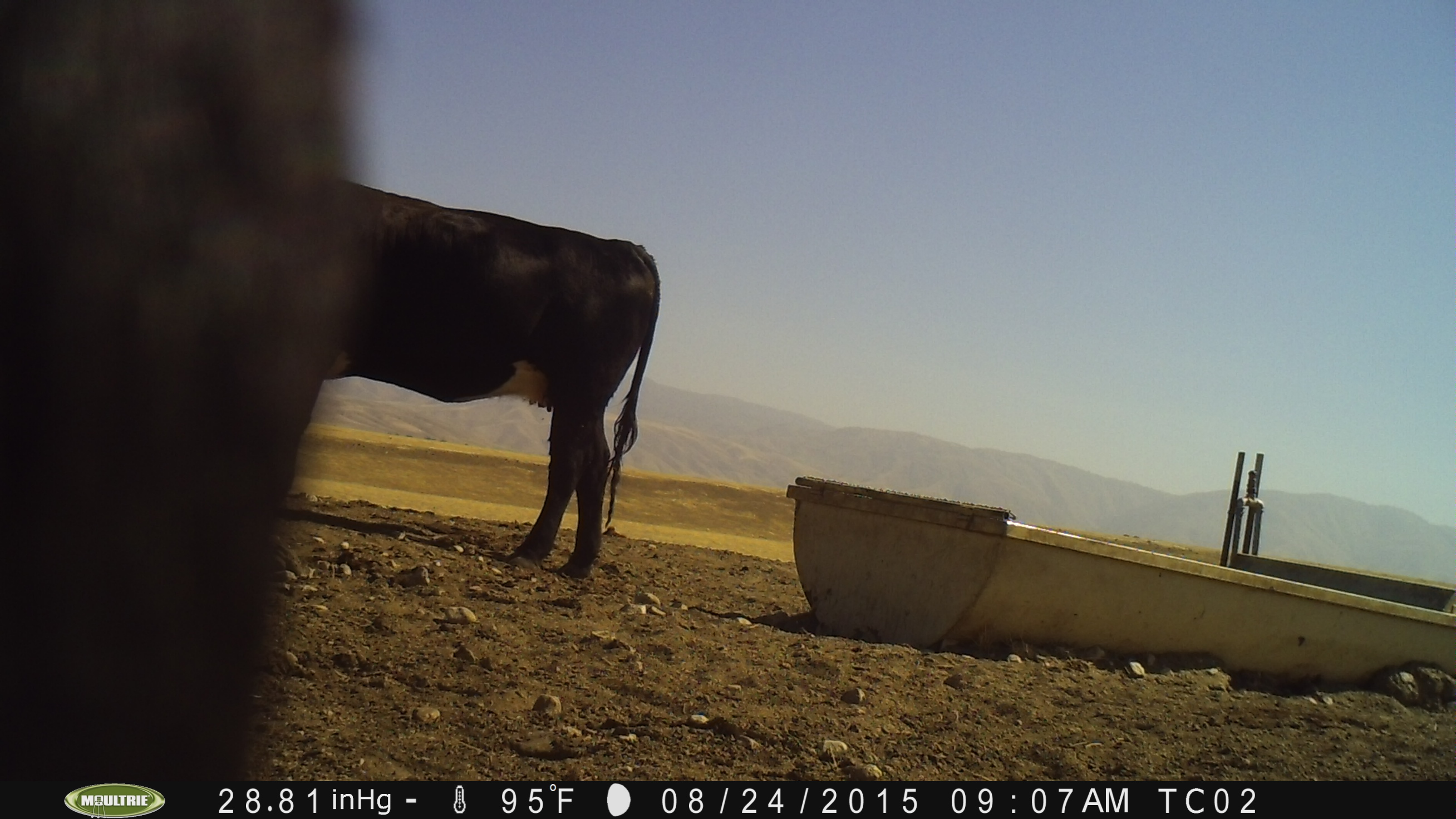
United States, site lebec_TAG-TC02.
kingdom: Animalia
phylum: Chordata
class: Mammalia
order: Artiodactyla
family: Bovidae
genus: Bos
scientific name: Bos taurus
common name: domestic cow